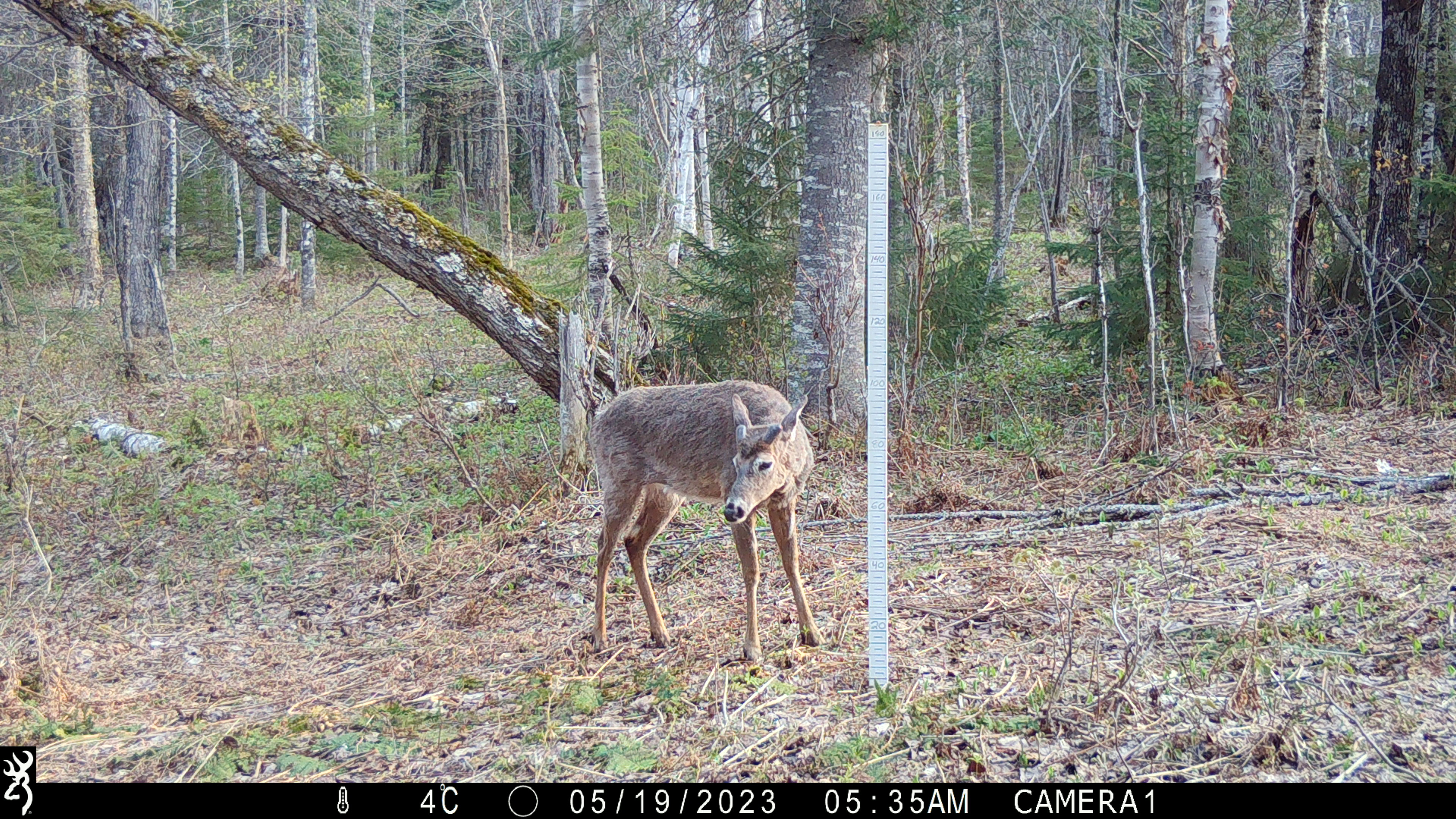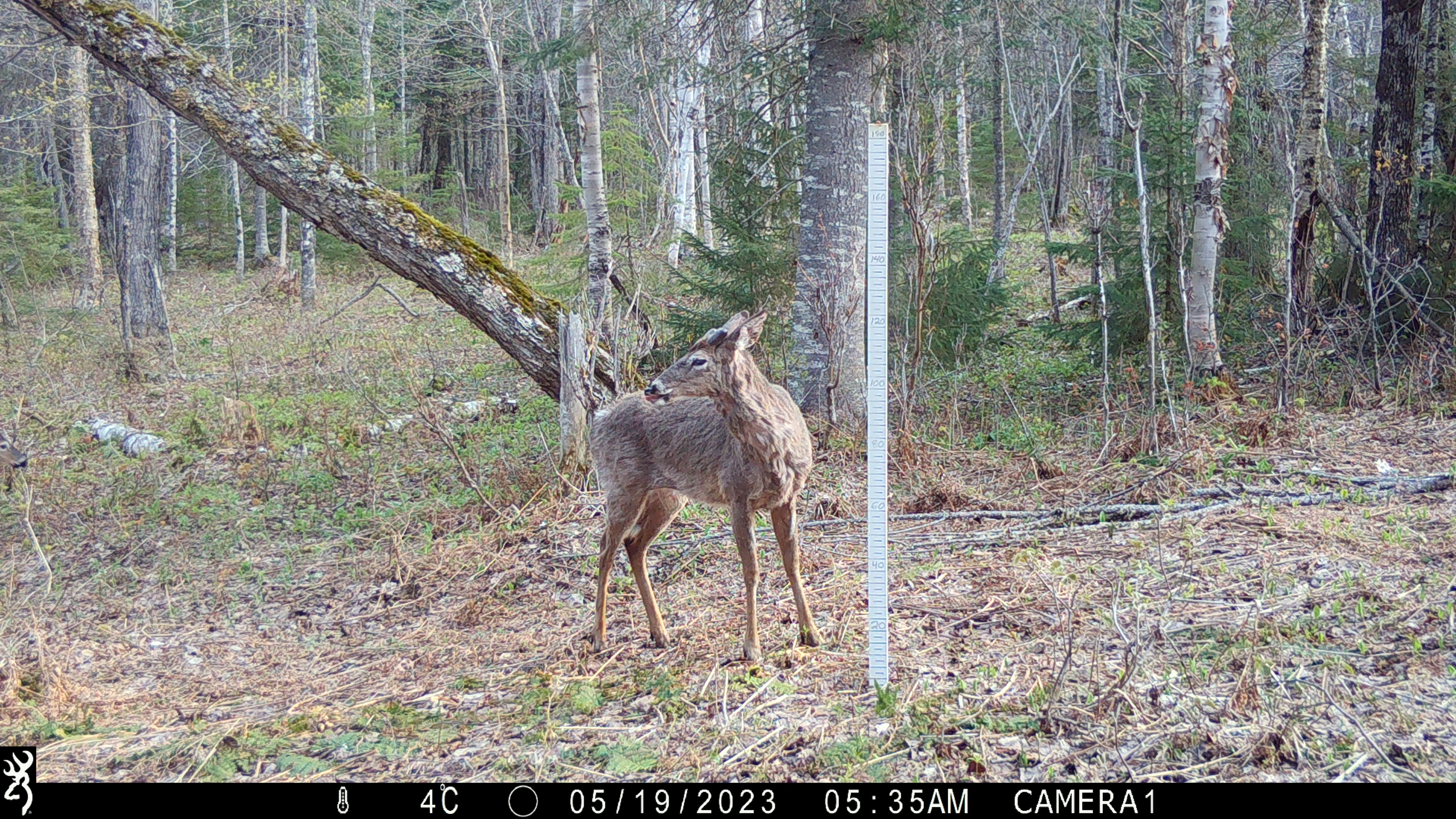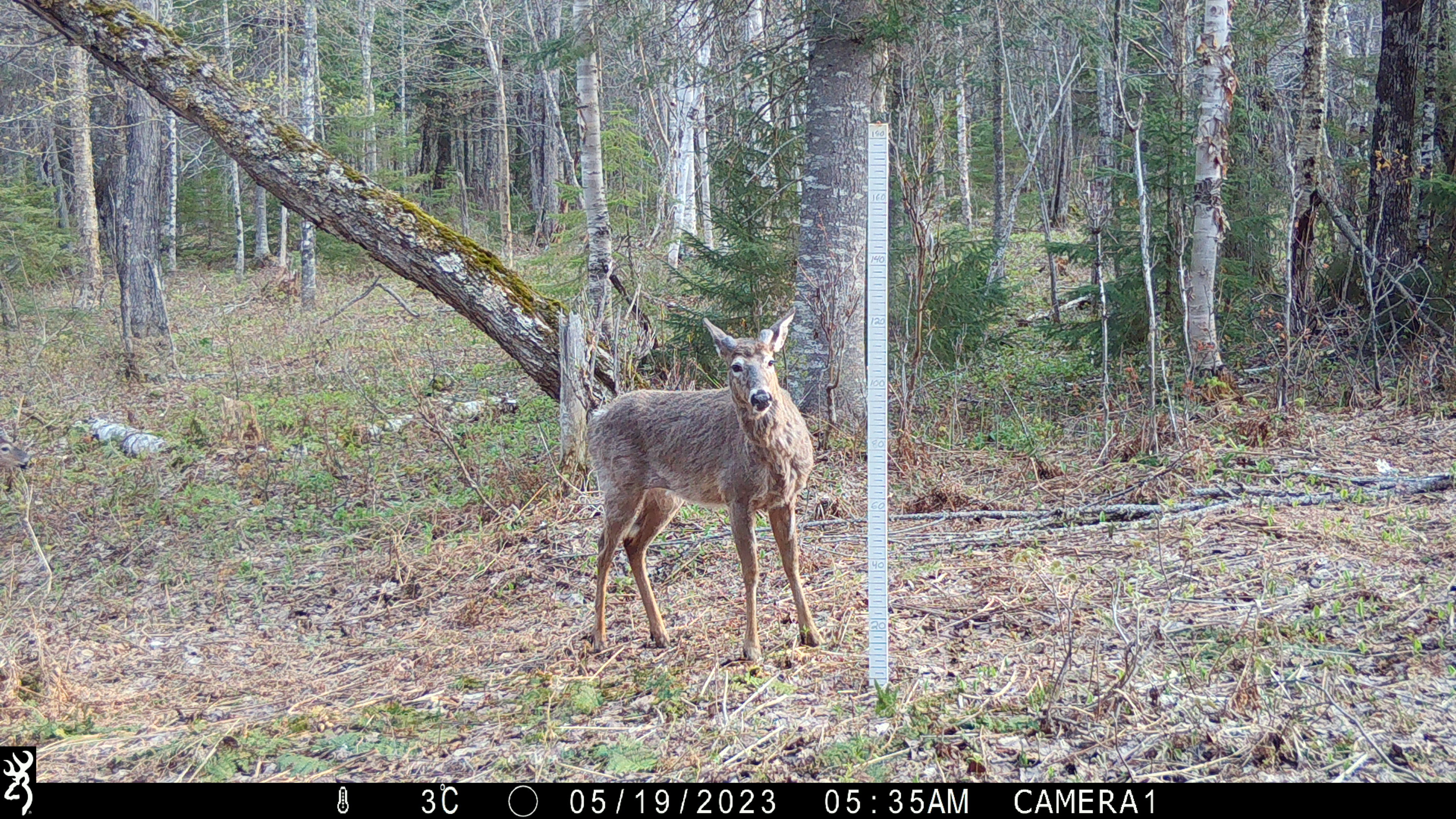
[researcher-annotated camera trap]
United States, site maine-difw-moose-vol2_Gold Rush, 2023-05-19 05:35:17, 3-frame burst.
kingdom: Animalia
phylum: Chordata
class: Mammalia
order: Artiodactyla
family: Cervidae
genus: Odocoileus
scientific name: Odocoileus virginianus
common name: white-tailed deer